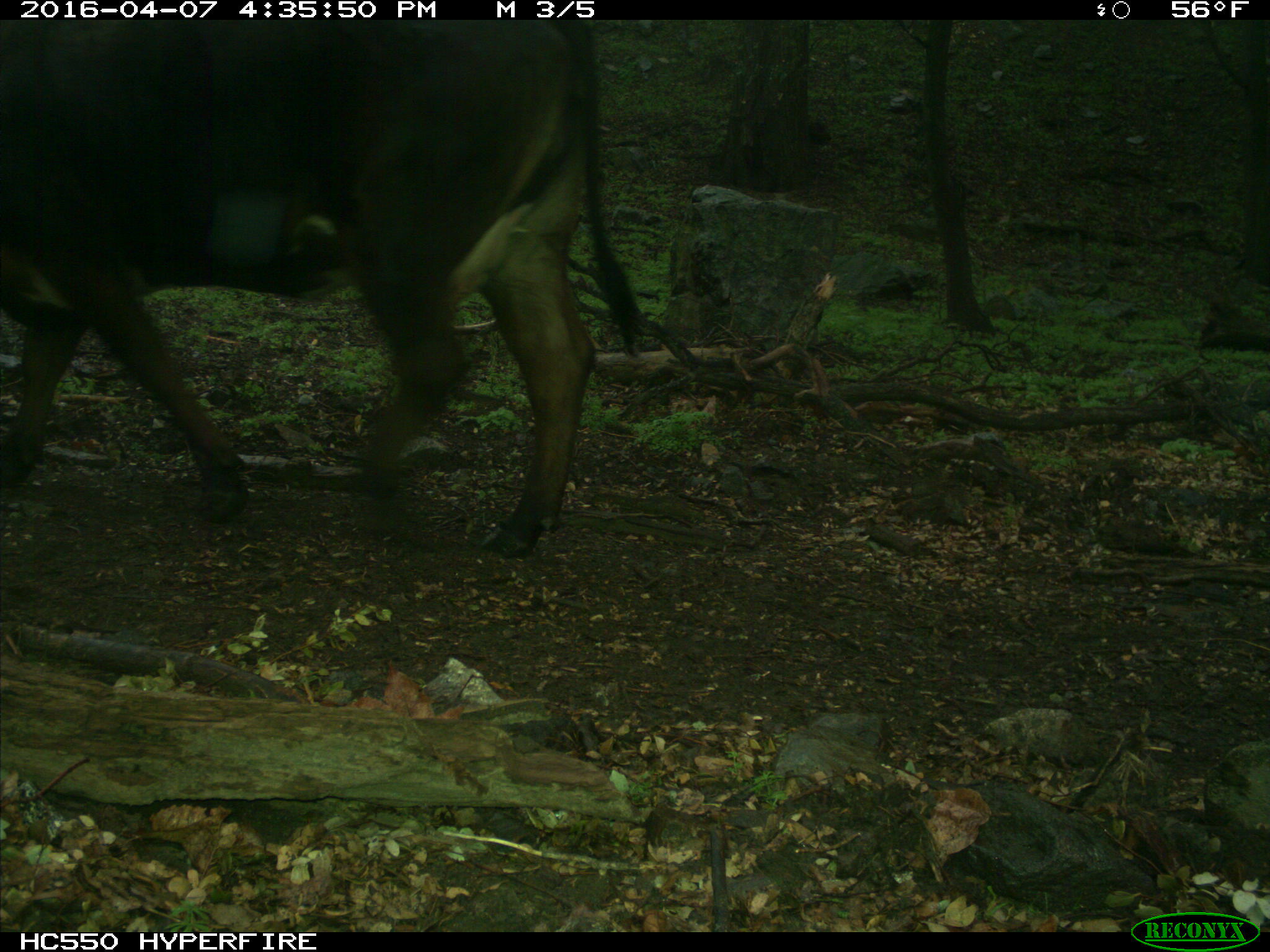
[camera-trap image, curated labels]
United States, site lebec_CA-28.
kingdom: Animalia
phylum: Chordata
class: Mammalia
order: Artiodactyla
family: Bovidae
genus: Bos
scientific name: Bos taurus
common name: domestic cow